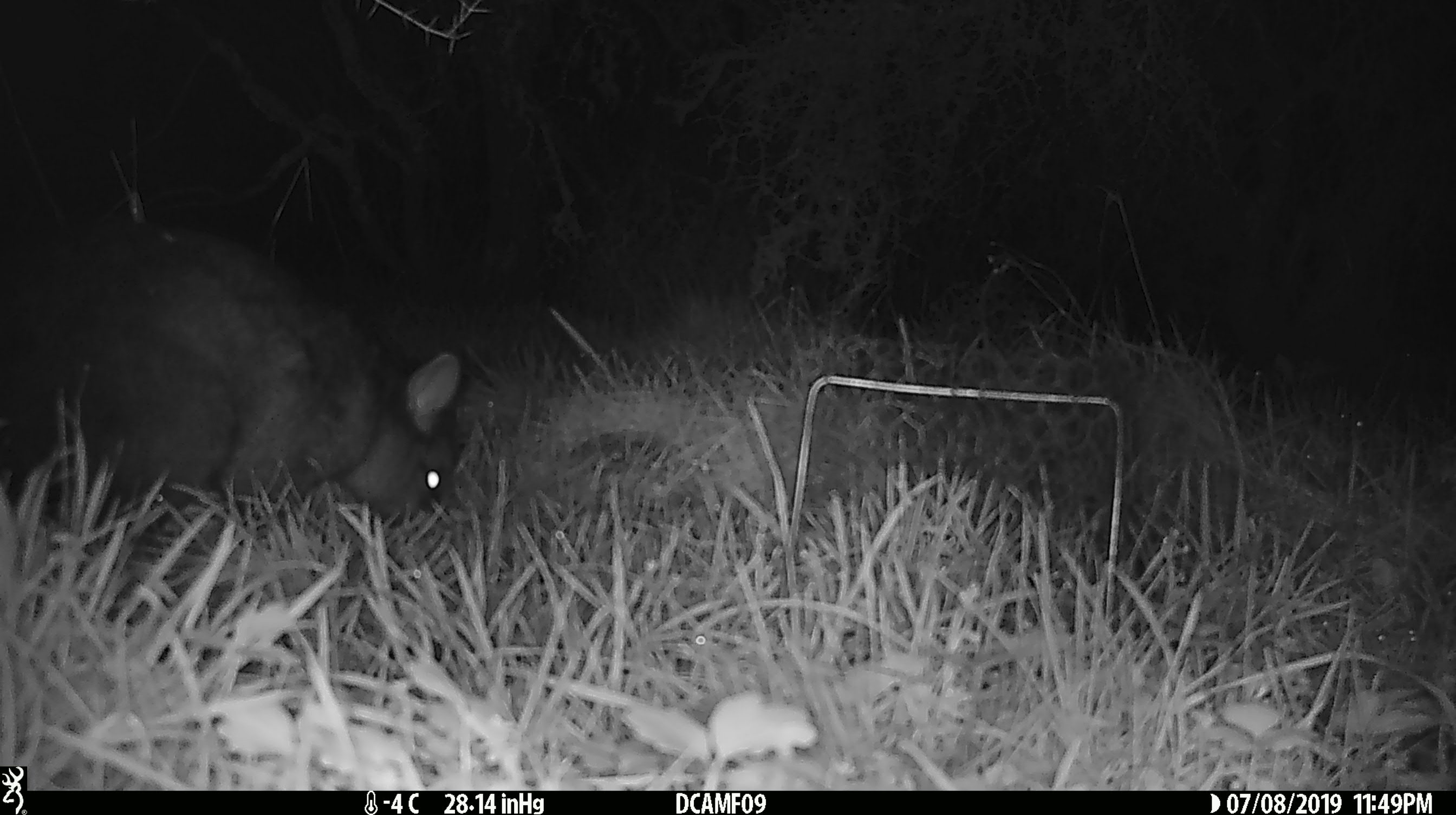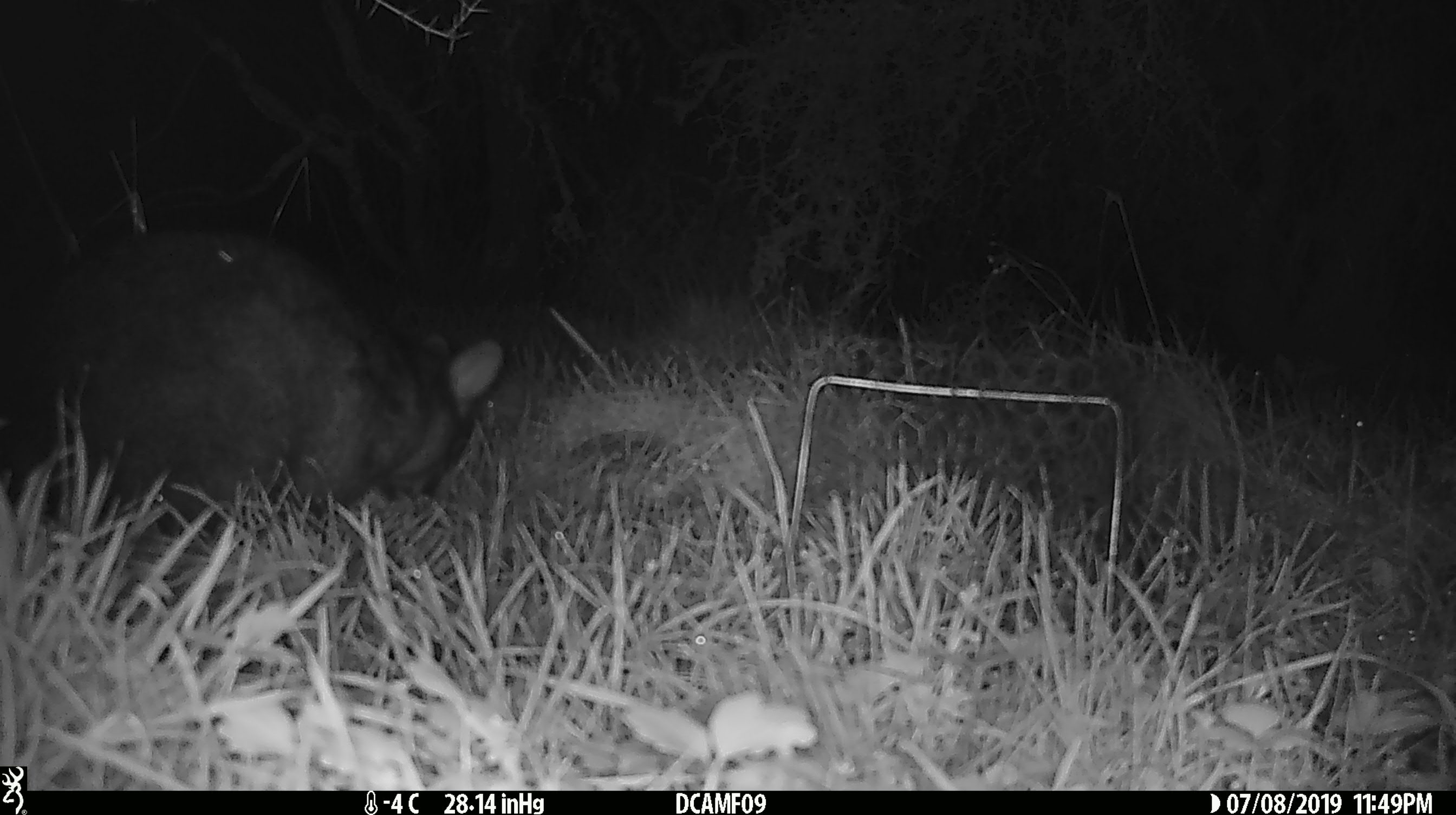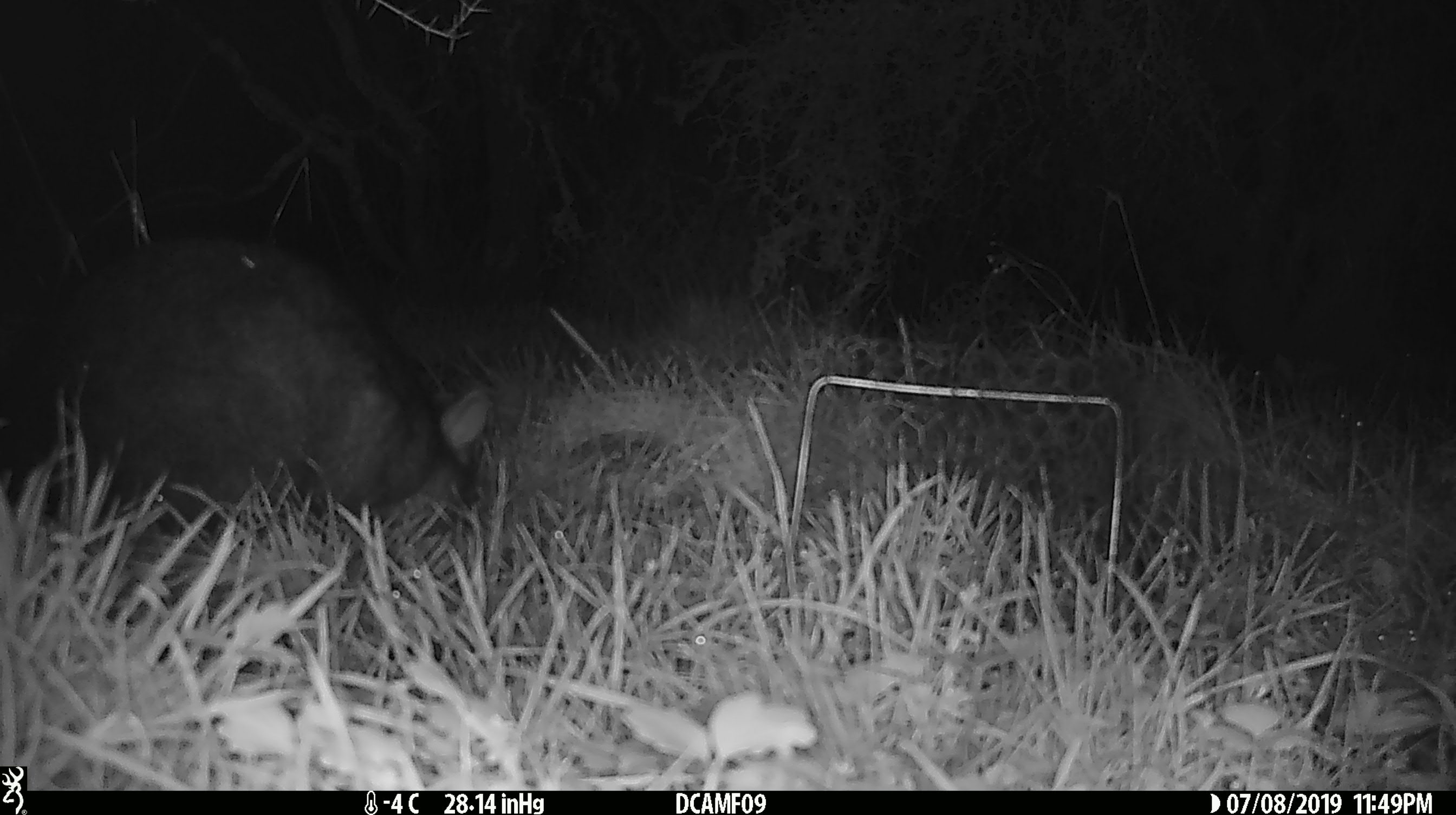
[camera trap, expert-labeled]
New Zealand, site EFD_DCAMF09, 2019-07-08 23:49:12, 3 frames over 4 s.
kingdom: Animalia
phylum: Chordata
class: Mammalia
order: Diprotodontia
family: Phalangeridae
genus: Trichosurus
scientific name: Trichosurus vulpecula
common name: common brushtail possum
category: possum